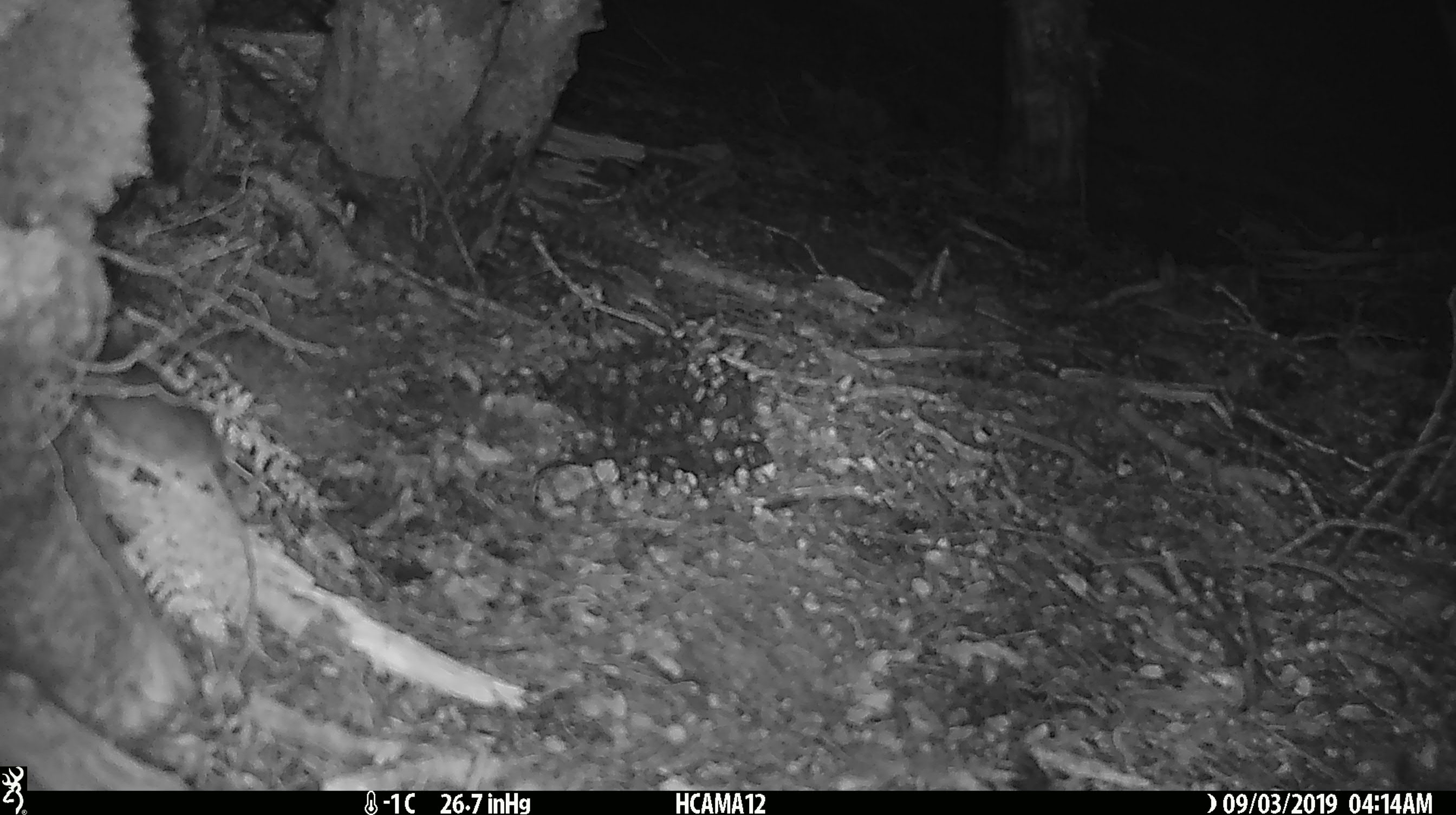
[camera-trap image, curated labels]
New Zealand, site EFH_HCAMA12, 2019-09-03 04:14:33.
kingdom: Animalia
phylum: Chordata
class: Mammalia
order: Rodentia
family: Muridae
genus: Mus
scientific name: Mus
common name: mouse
Mouse (Mus).